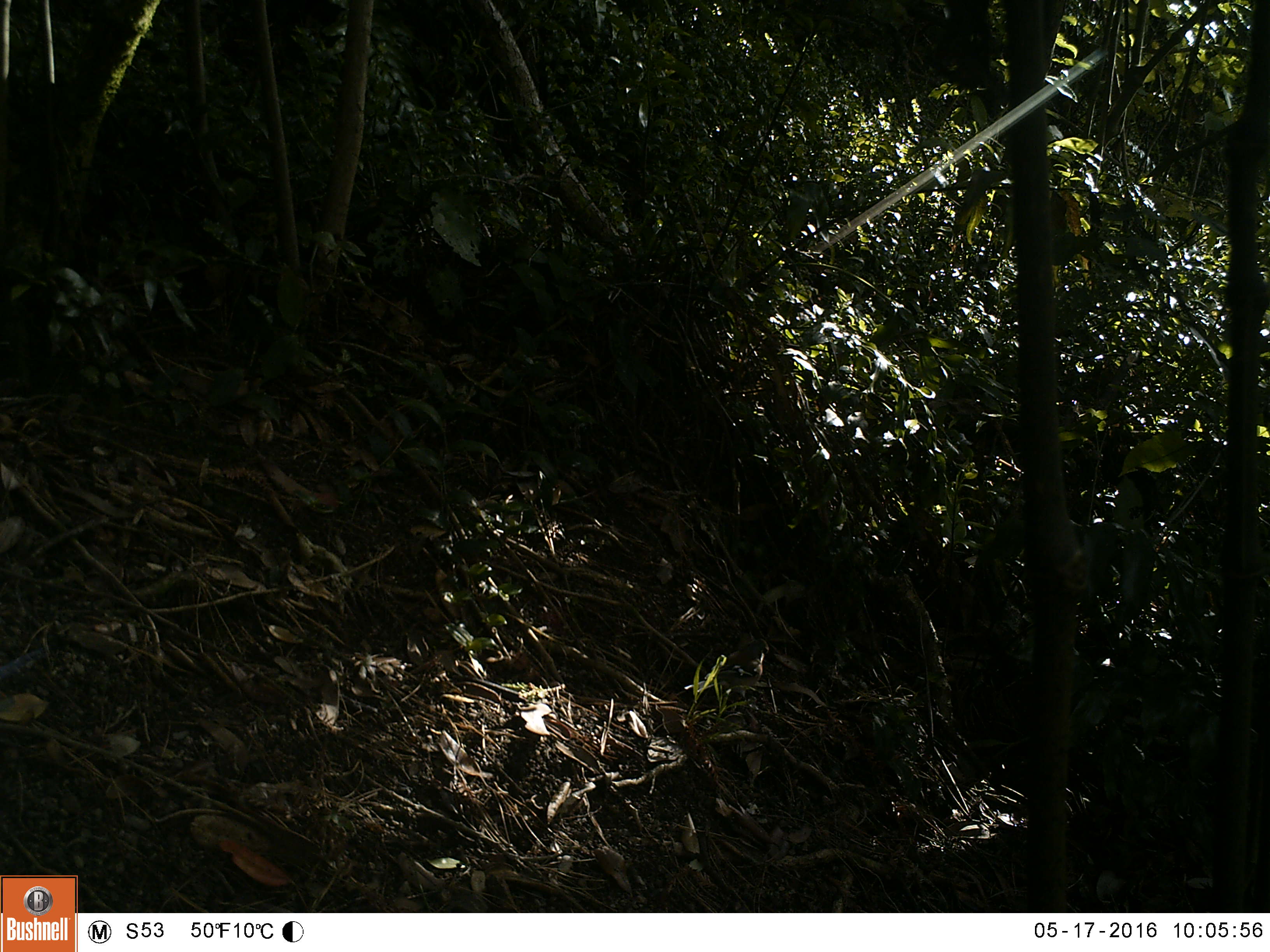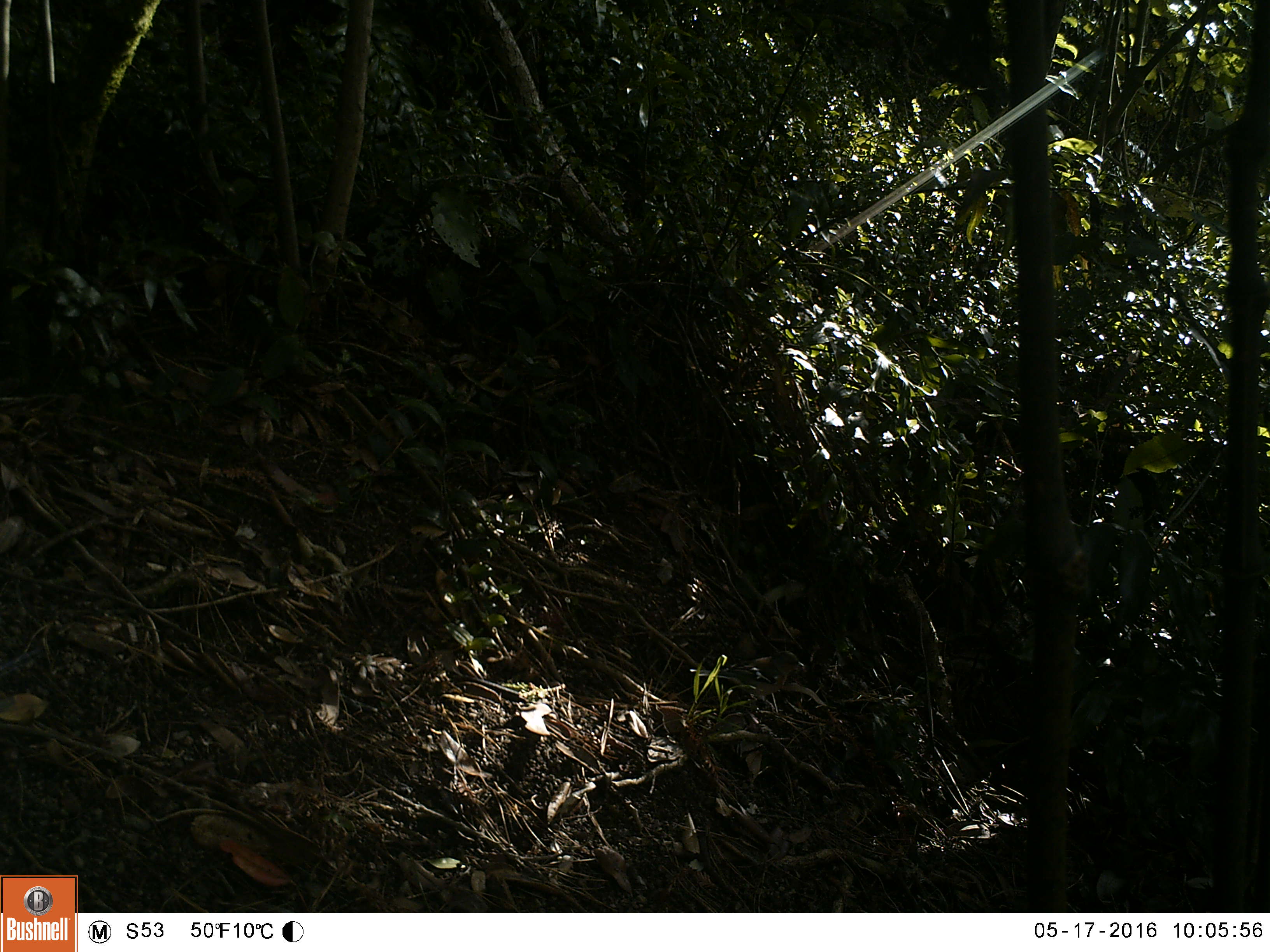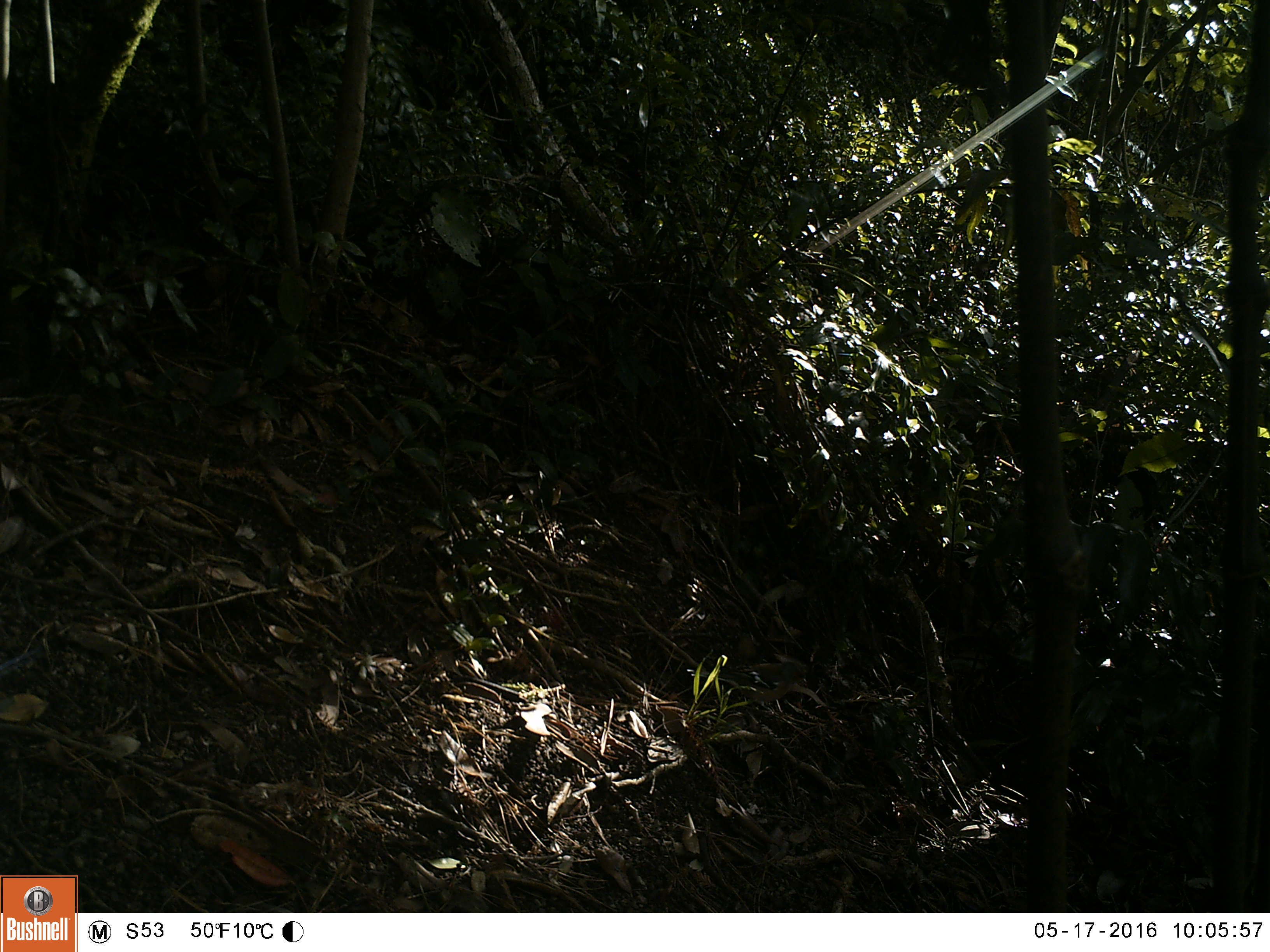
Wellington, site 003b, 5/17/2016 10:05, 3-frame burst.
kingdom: Animalia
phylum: Chordata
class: Aves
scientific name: Aves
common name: bird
Bird (Aves).